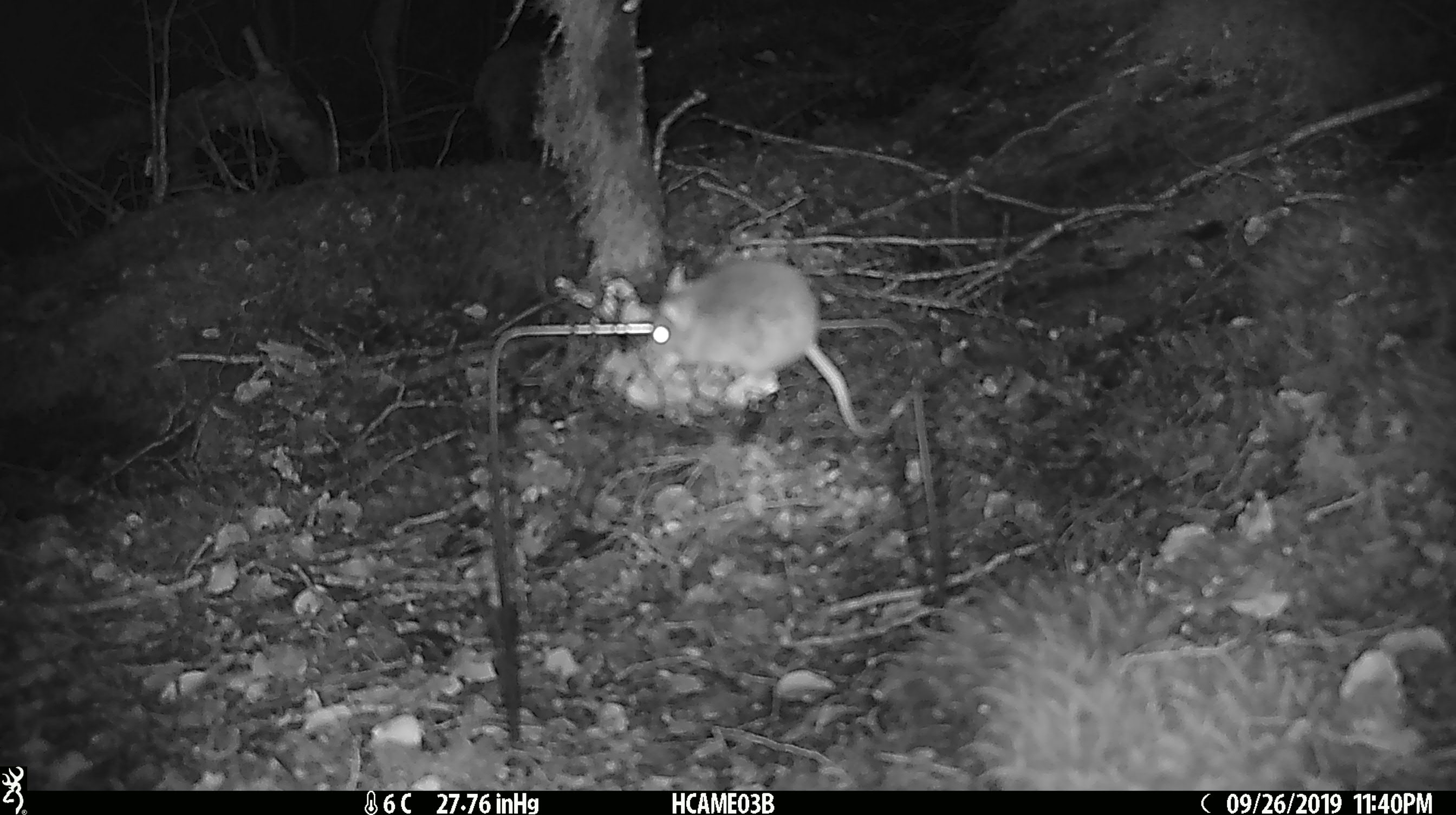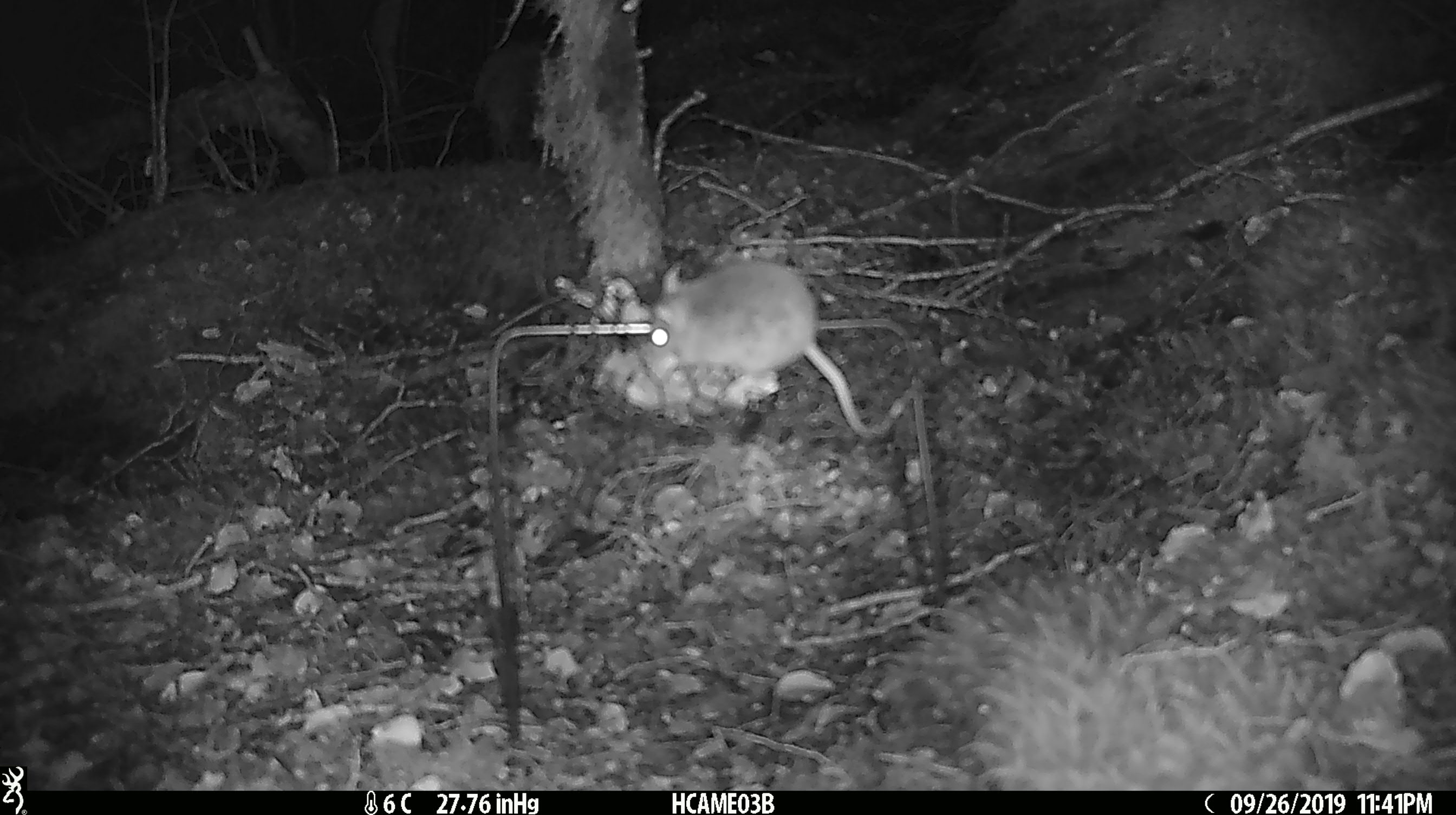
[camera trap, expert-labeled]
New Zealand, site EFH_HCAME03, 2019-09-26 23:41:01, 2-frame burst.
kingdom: Animalia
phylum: Chordata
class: Mammalia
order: Rodentia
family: Muridae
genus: Mus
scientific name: Mus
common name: mouse